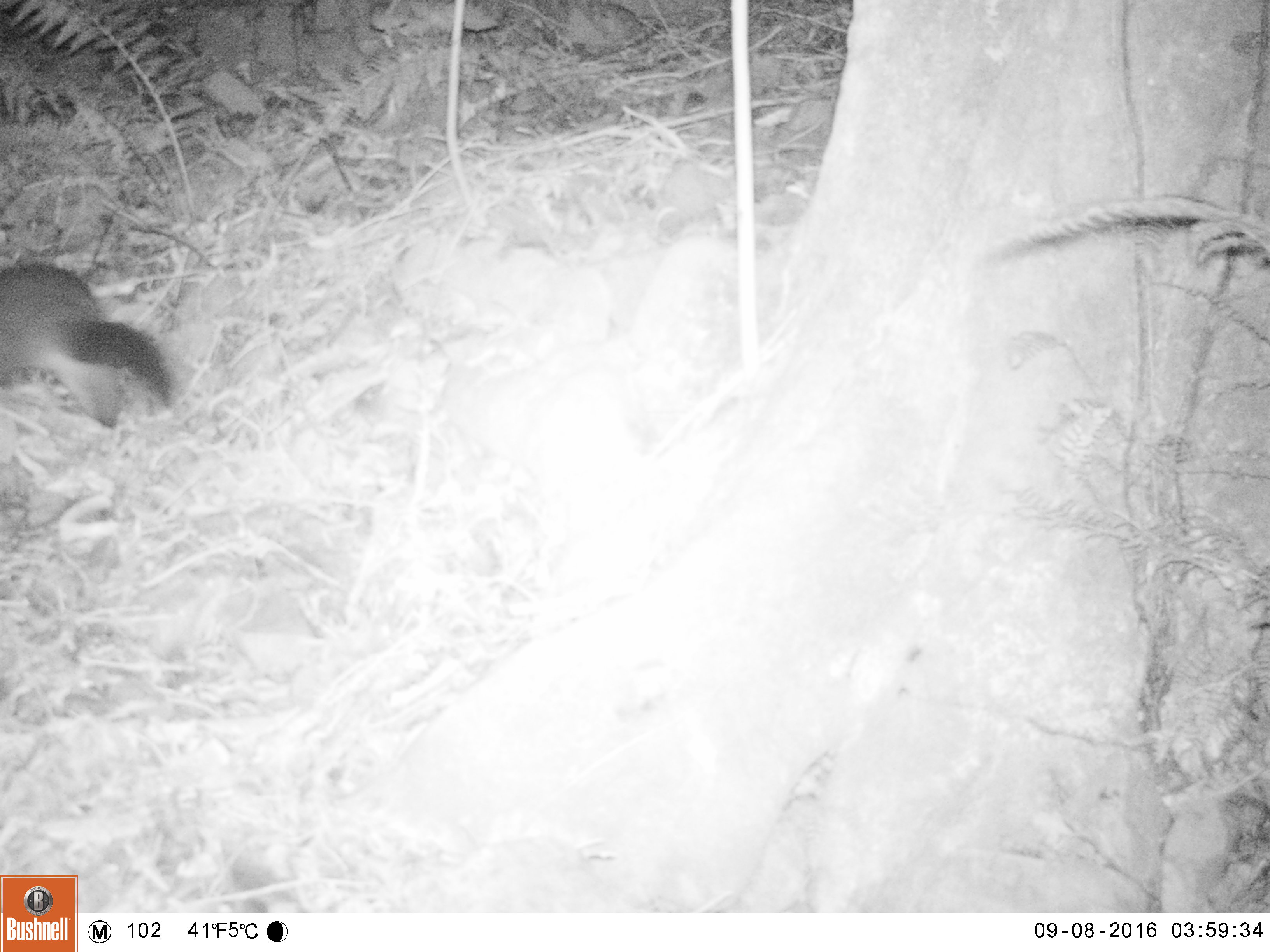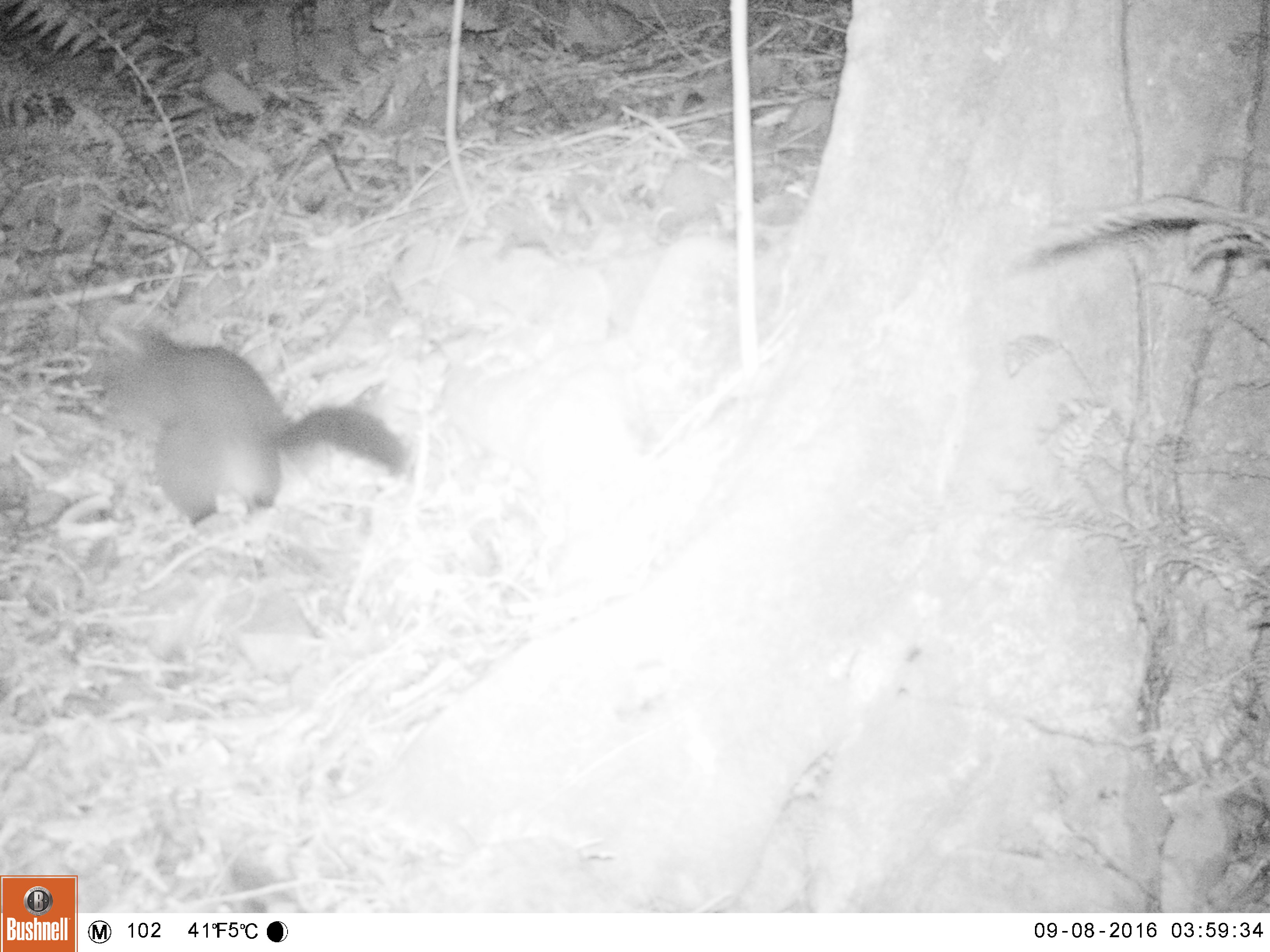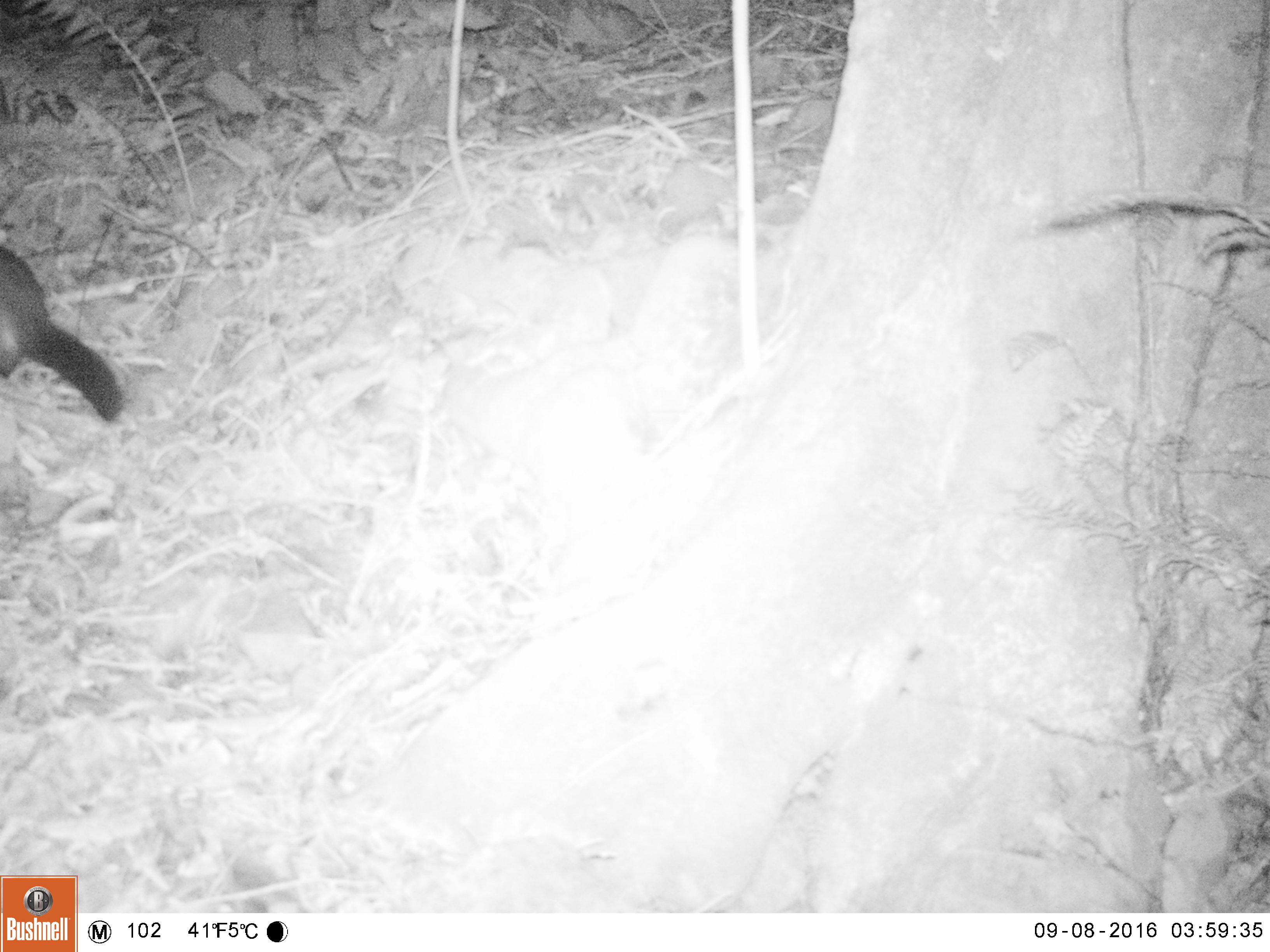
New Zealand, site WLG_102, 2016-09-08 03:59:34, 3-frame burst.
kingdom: Animalia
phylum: Chordata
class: Mammalia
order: Diprotodontia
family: Phalangeridae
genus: Trichosurus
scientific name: Trichosurus vulpecula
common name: common brushtail possum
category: possum